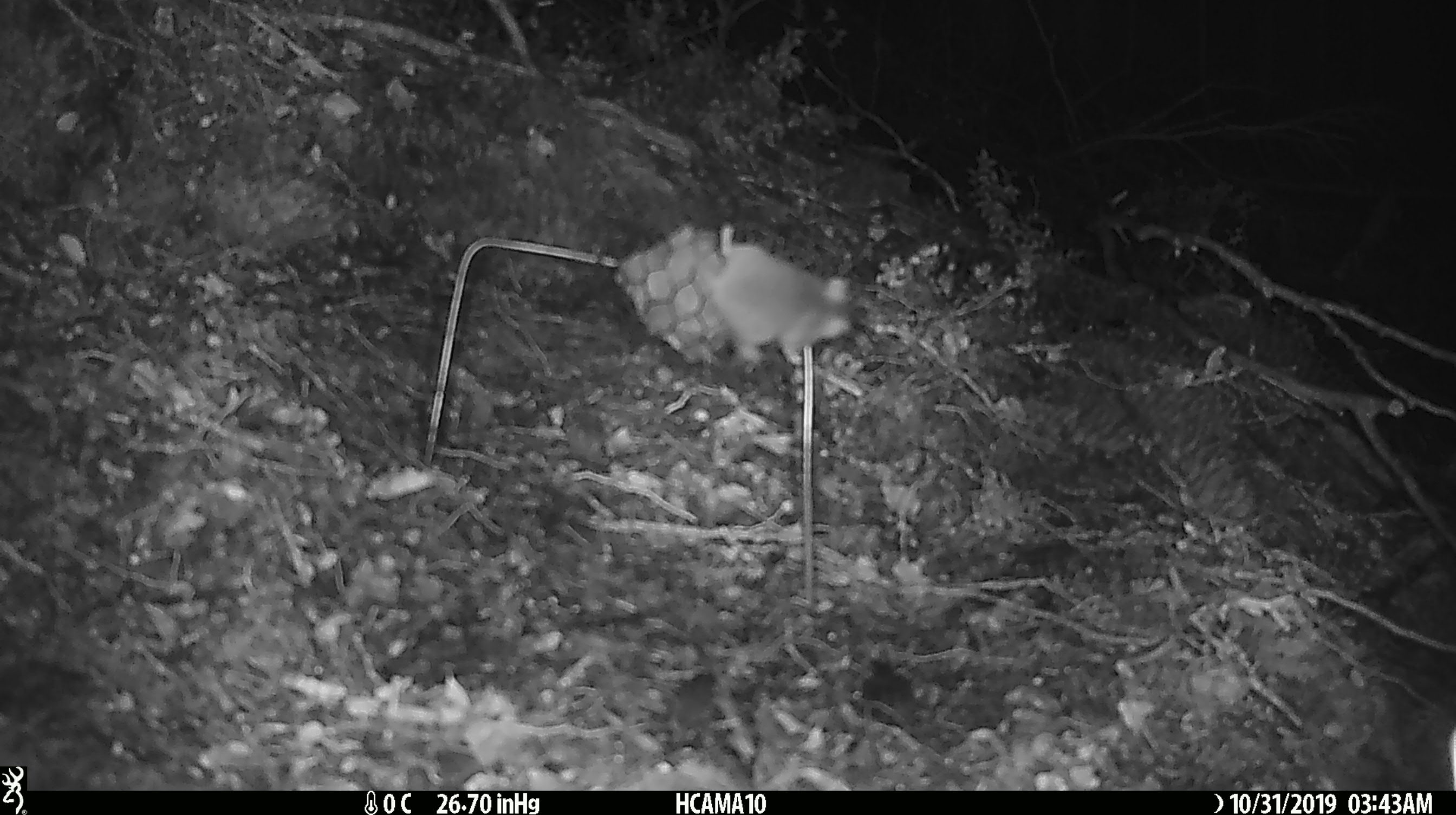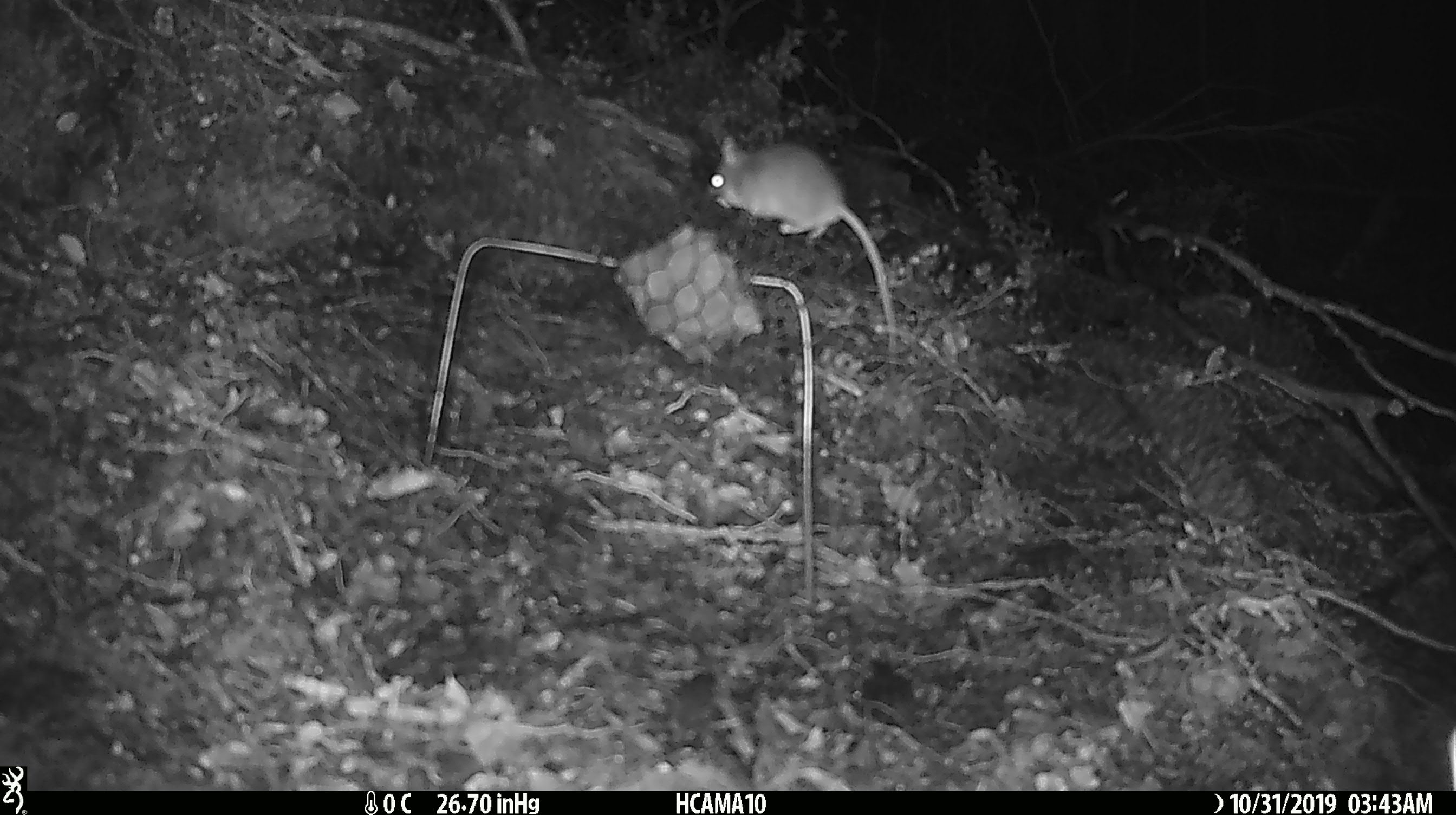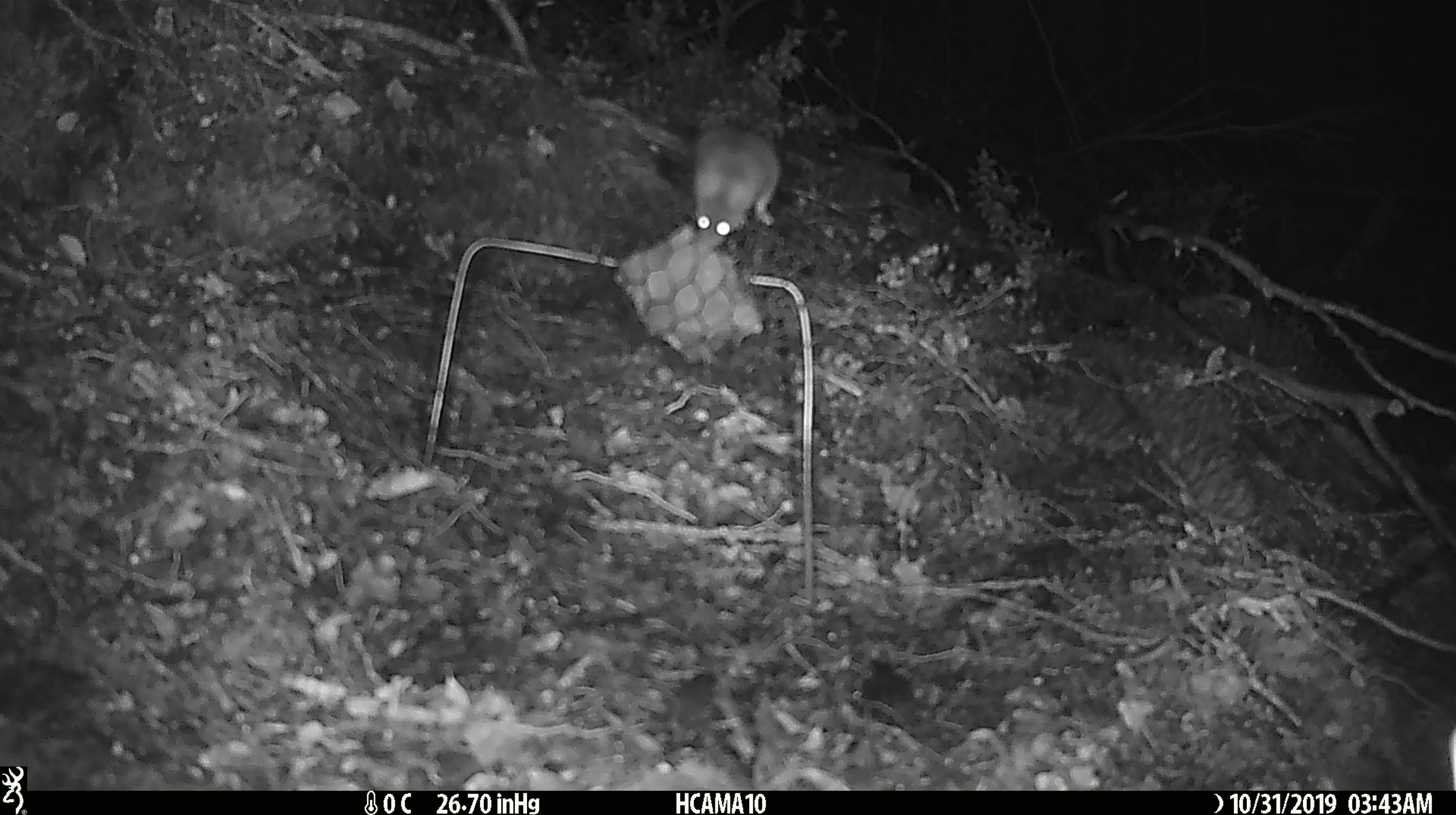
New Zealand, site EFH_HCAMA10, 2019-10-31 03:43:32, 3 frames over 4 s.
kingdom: Animalia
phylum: Chordata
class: Mammalia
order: Rodentia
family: Muridae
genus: Mus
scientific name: Mus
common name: mouse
Mouse (Mus).